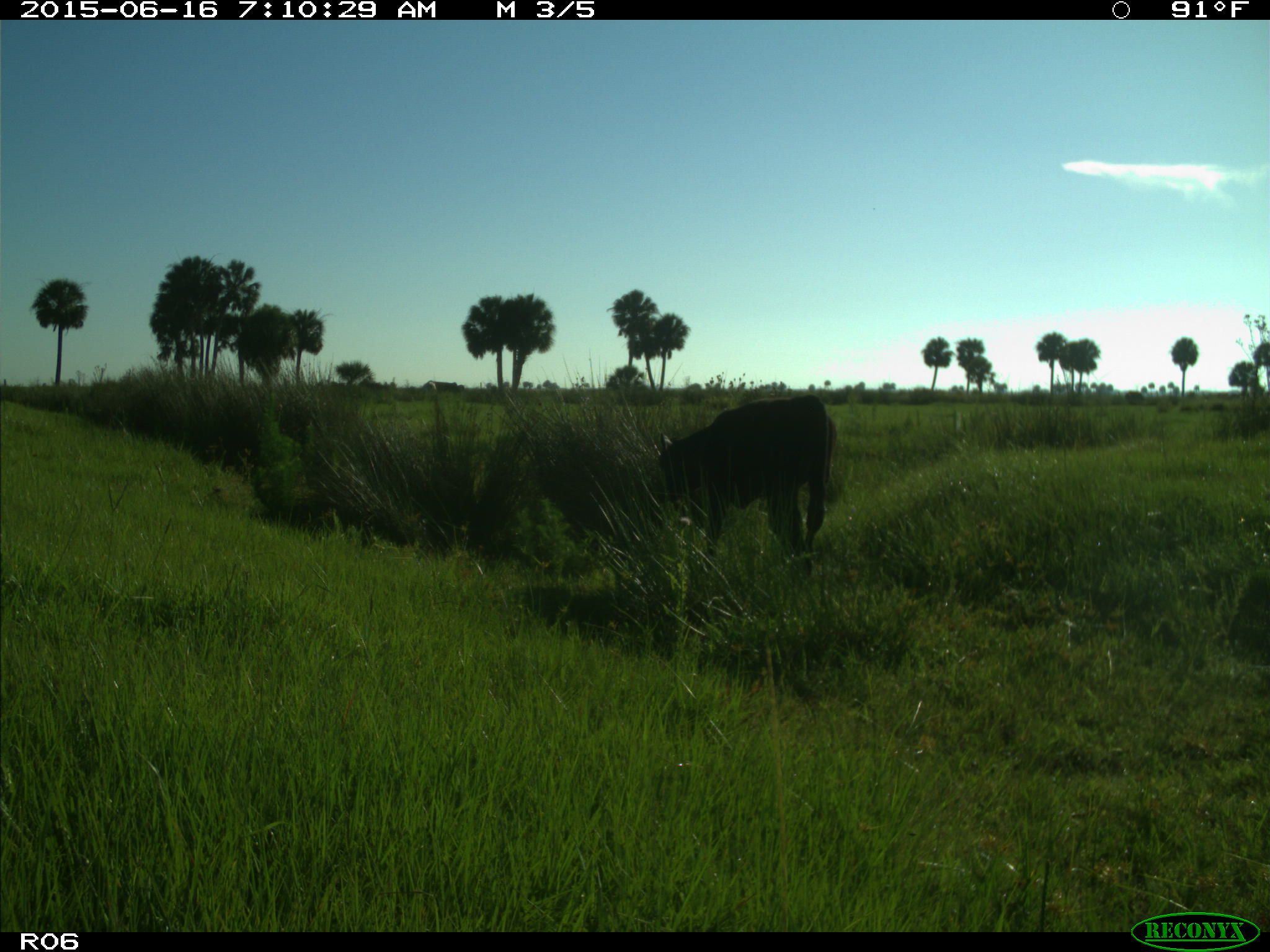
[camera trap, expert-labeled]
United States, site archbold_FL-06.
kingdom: Animalia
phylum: Chordata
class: Mammalia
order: Artiodactyla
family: Bovidae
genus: Bos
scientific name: Bos taurus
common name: domestic cow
Bos taurus (domestic cow).